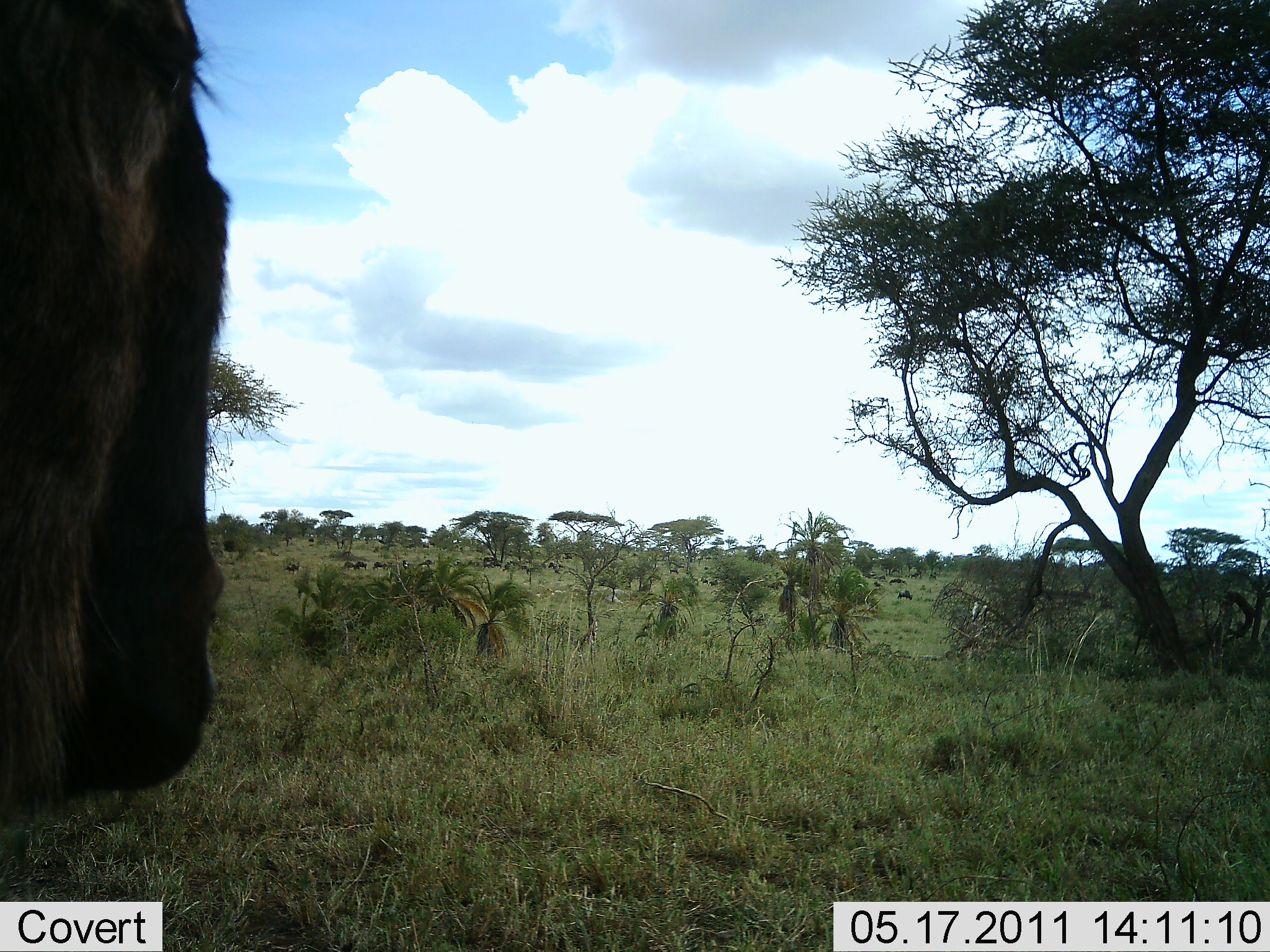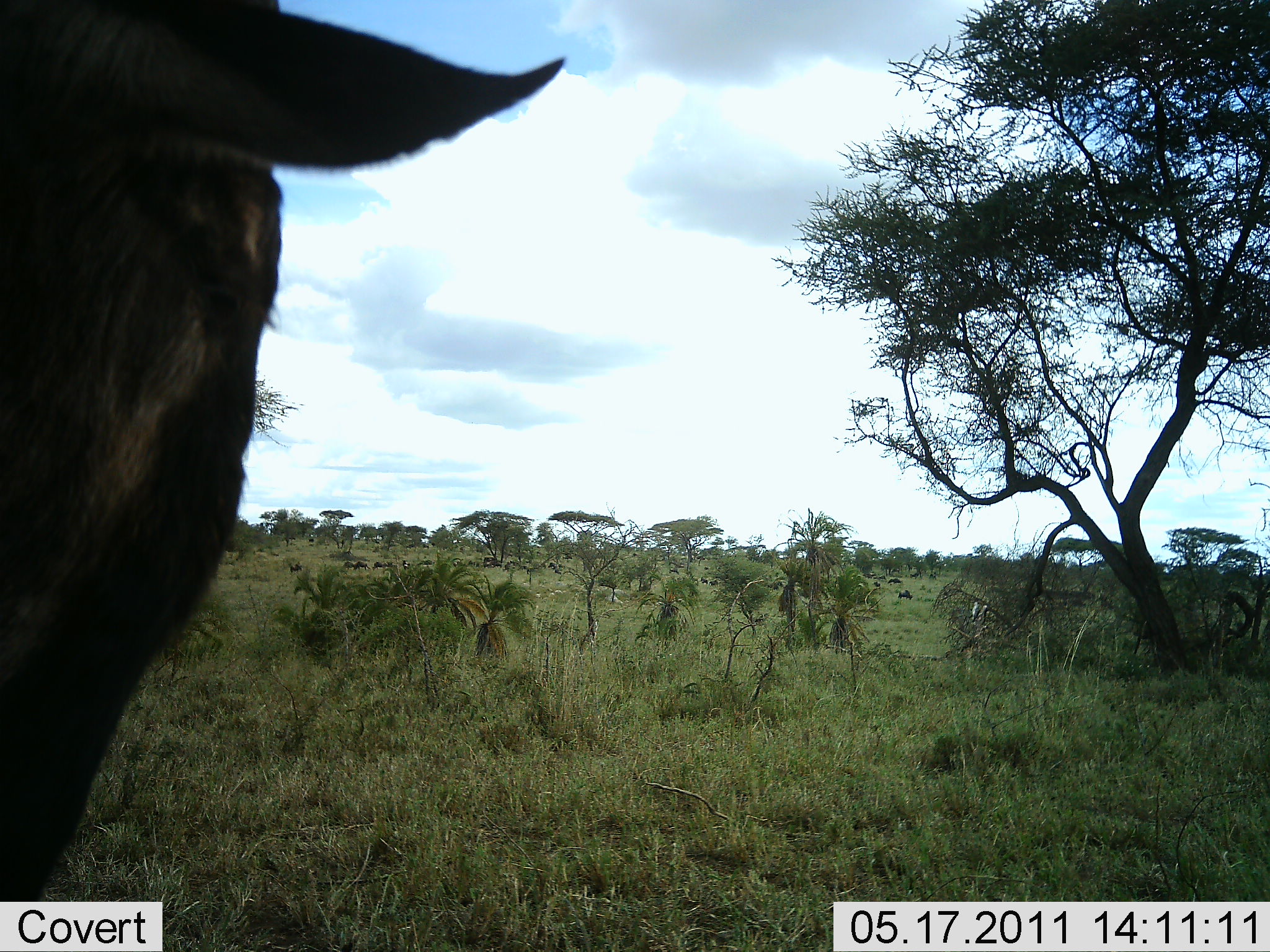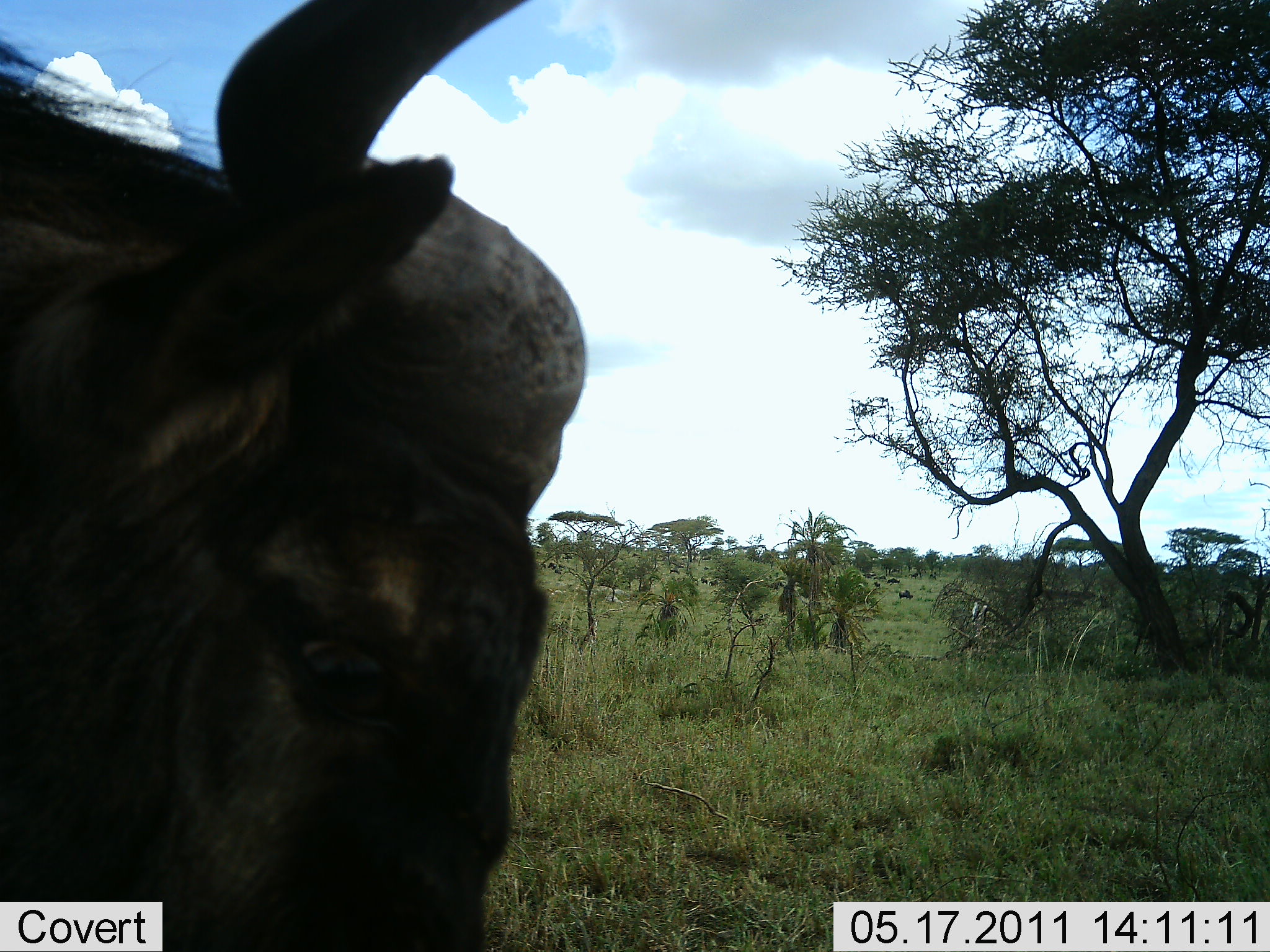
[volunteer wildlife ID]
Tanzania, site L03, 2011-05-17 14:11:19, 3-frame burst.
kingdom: Animalia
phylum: Chordata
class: Mammalia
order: Artiodactyla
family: Bovidae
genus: Connochaetes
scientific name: Connochaetes taurinus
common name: blue wildebeest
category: wildebeest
Wildebeest (blue wildebeest) (Connochaetes taurinus), count 1. Behavior (volunteer vote fractions): standing 45%, resting 0%, moving 55%, interacting 0%. Young present (vote fraction): 0%. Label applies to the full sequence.